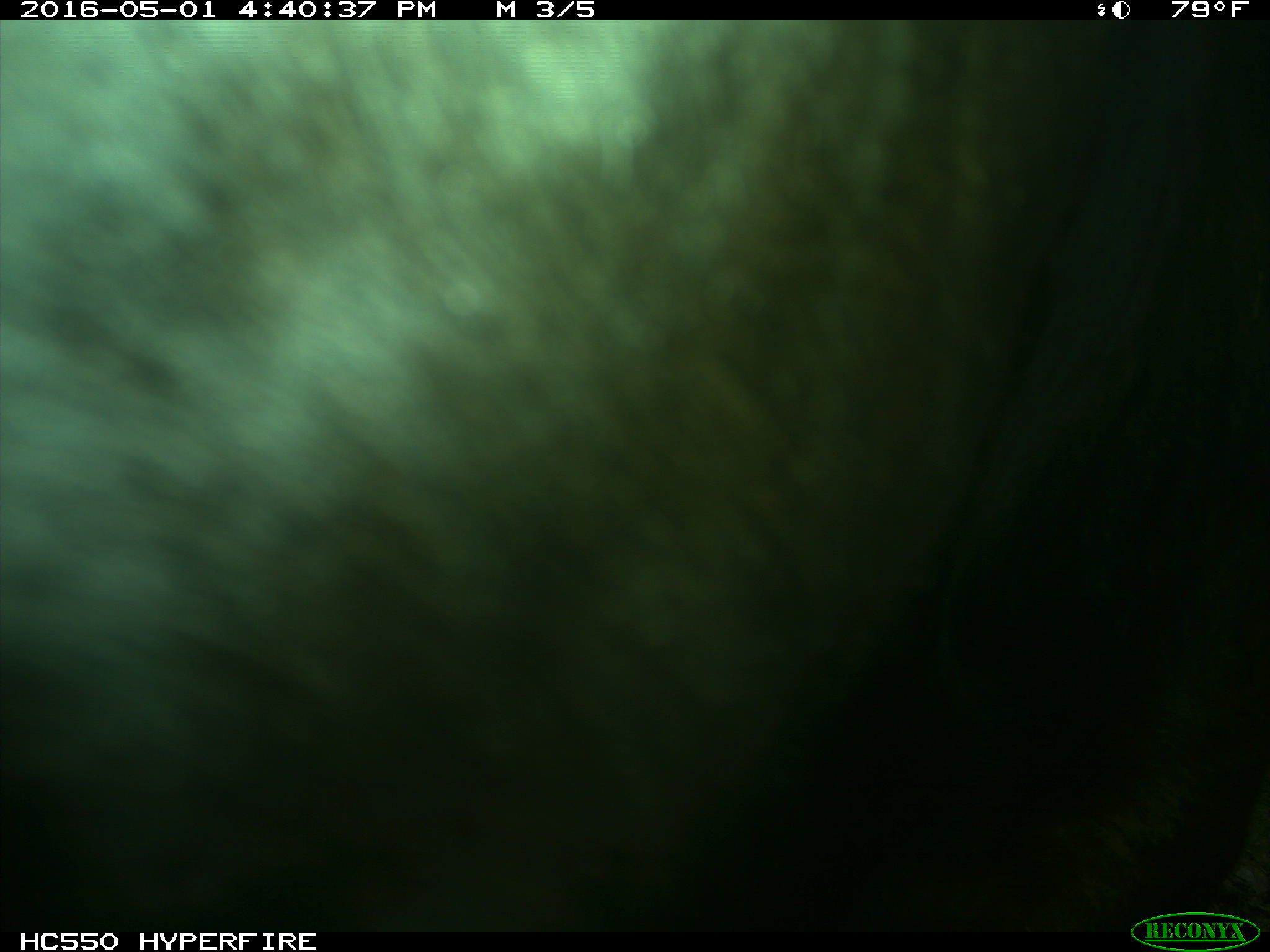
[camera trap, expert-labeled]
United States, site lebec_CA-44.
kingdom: Animalia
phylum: Chordata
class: Mammalia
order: Artiodactyla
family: Bovidae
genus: Bos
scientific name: Bos taurus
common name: domestic cow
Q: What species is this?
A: Bos taurus (domestic cow).